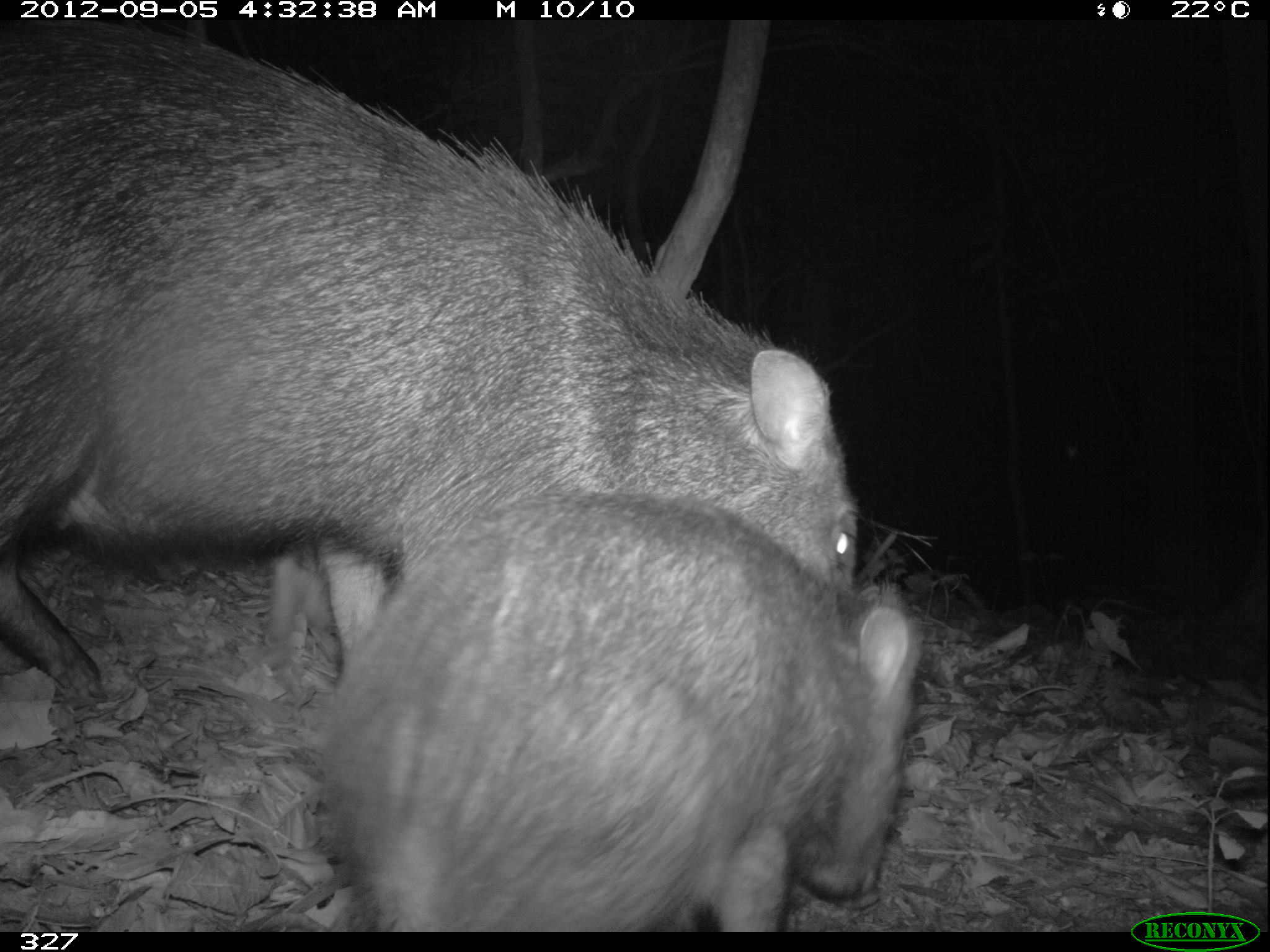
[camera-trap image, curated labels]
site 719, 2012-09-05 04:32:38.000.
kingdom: Animalia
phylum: Chordata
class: Mammalia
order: Artiodactyla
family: Tayassuidae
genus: Pecari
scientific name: Pecari tajacu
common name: collared peccary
Pecari tajacu (collared peccary).